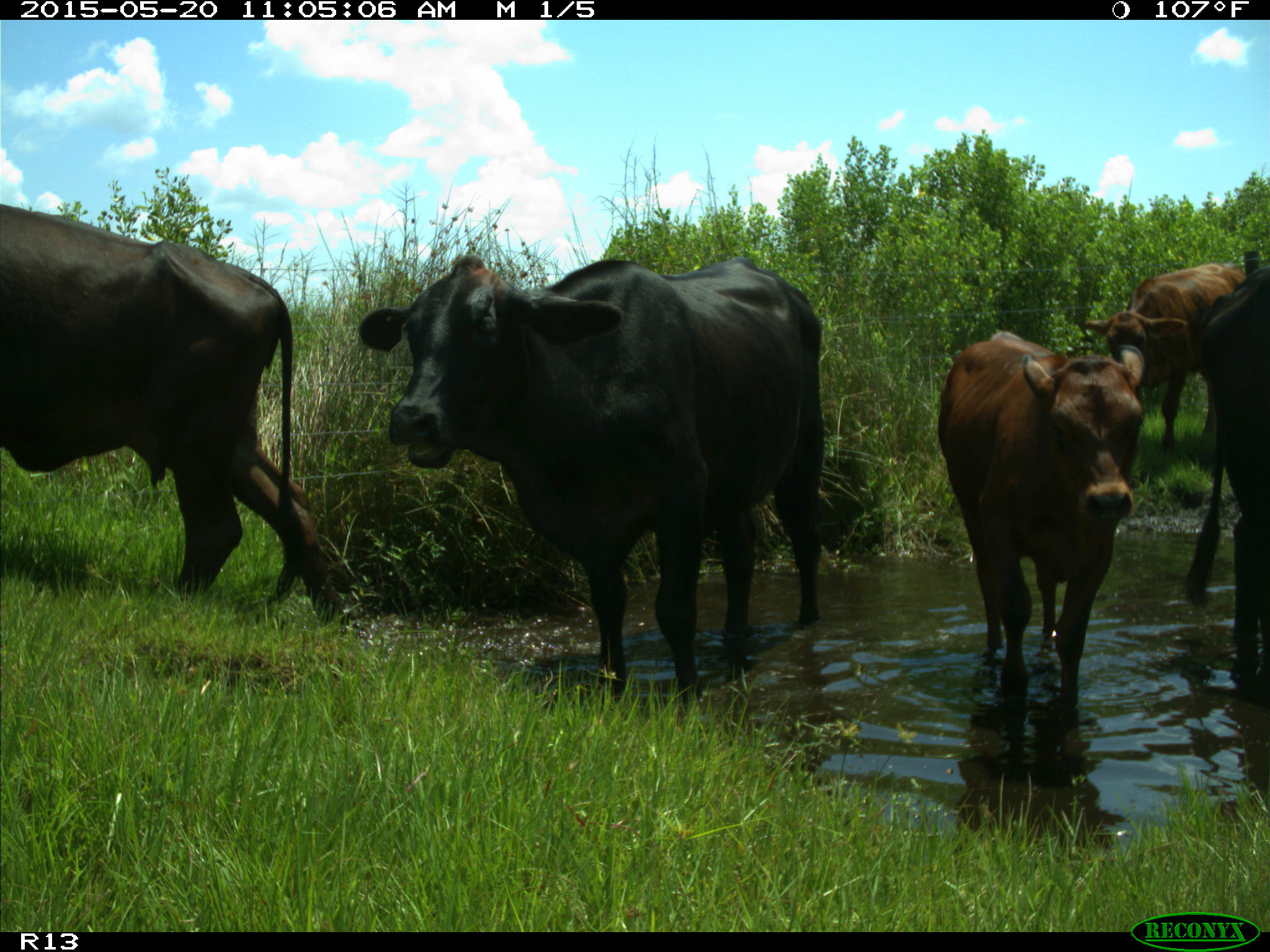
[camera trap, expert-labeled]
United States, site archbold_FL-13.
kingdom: Animalia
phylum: Chordata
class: Mammalia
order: Artiodactyla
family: Bovidae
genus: Bos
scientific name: Bos taurus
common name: domestic cow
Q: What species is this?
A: Bos taurus (domestic cow).